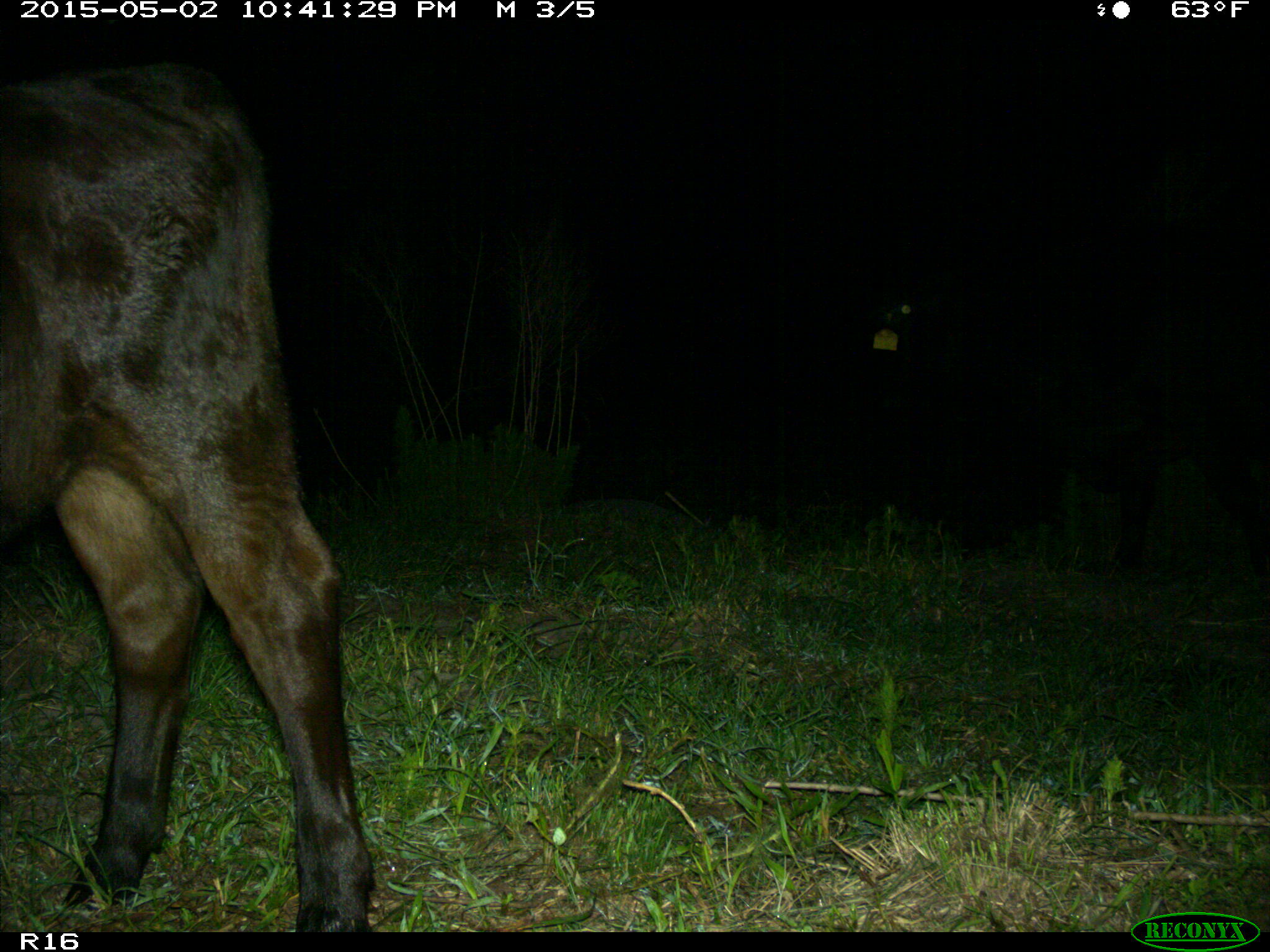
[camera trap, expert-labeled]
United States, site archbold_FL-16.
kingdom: Animalia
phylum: Chordata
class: Mammalia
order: Artiodactyla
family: Bovidae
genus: Bos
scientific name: Bos taurus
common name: domestic cow